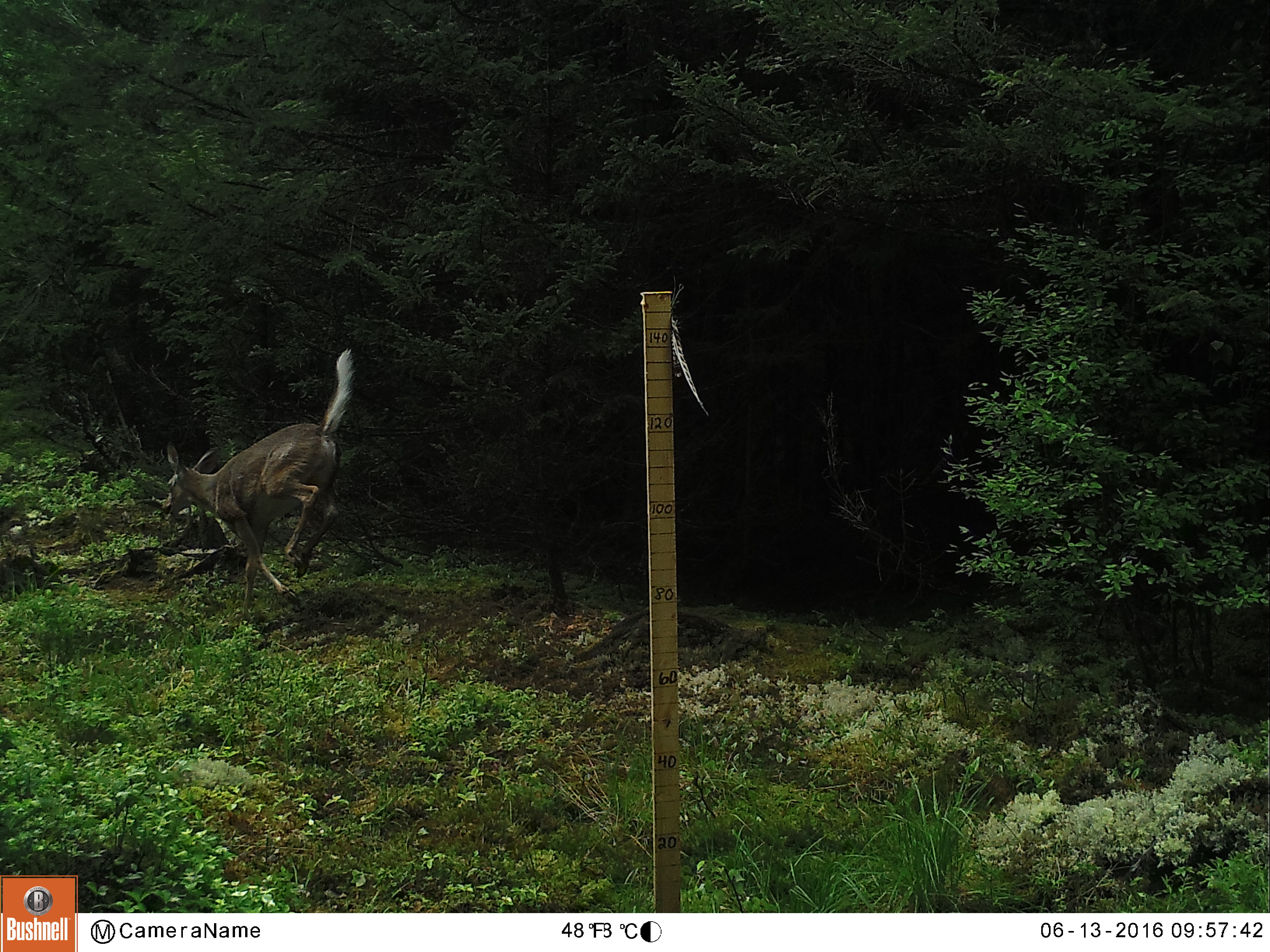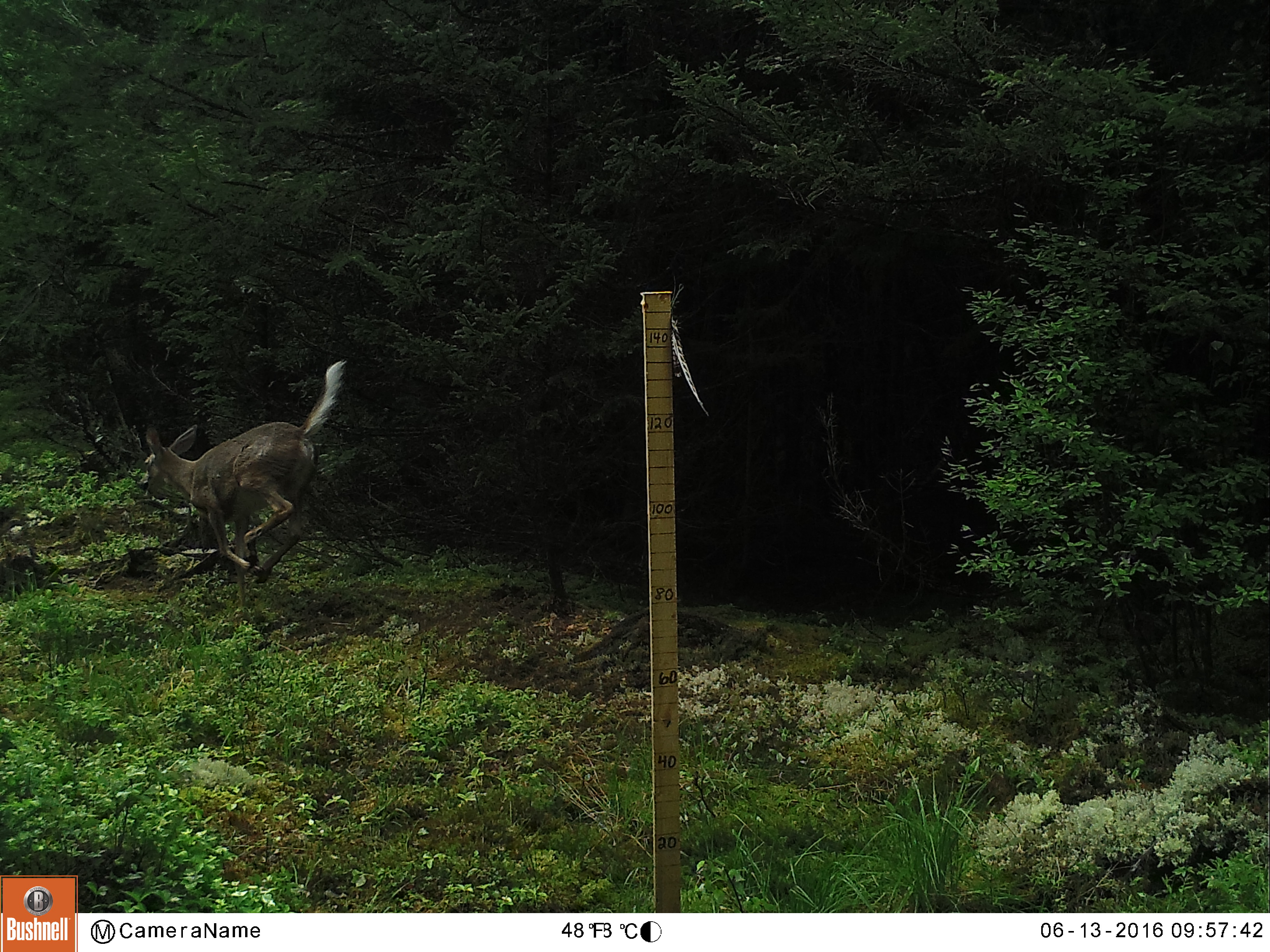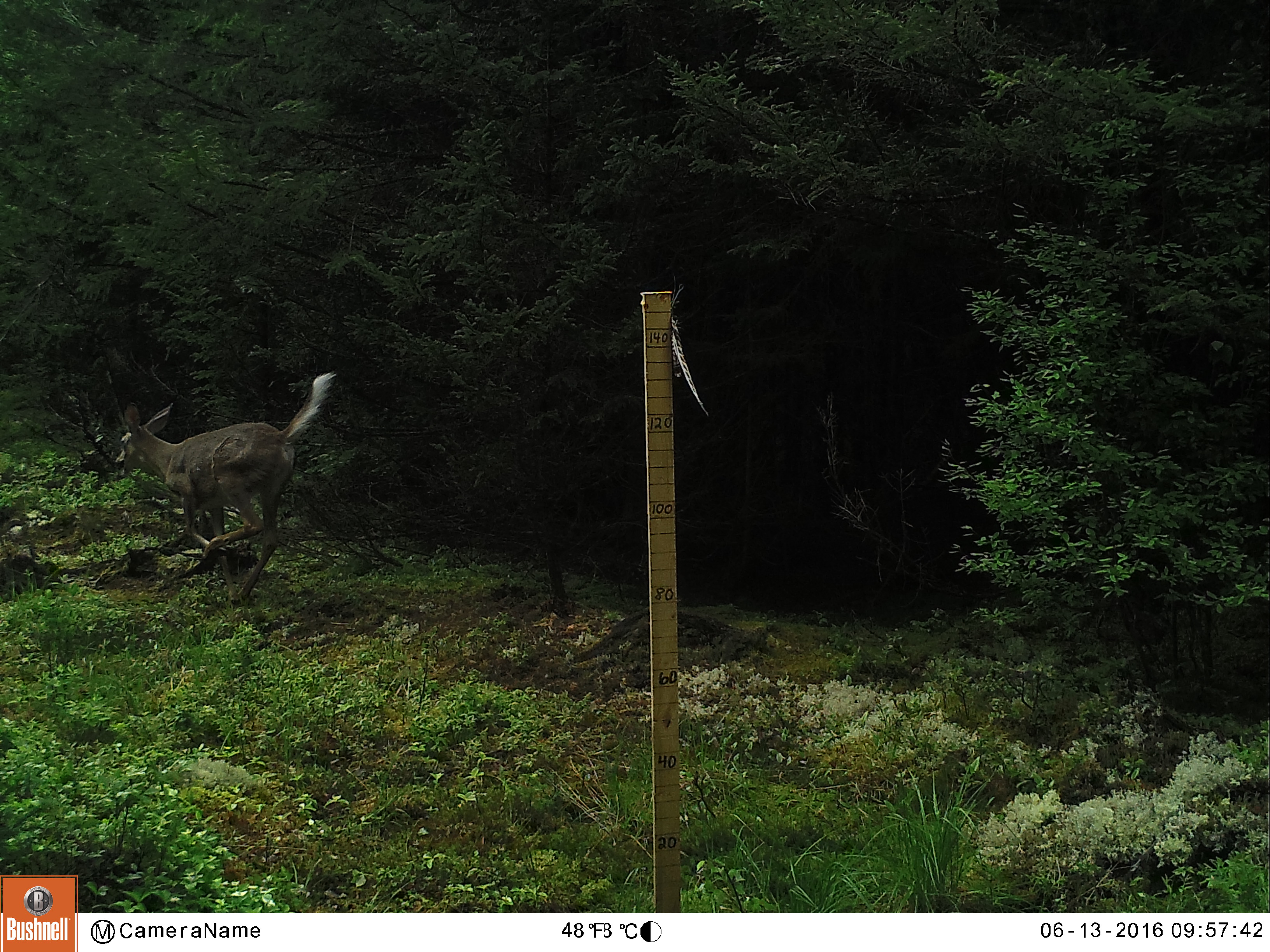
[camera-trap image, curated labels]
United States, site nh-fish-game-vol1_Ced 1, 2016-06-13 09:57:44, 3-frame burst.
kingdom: Animalia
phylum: Chordata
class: Mammalia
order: Artiodactyla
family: Cervidae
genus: Odocoileus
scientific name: Odocoileus virginianus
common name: white-tailed deer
White-tailed deer (Odocoileus virginianus).